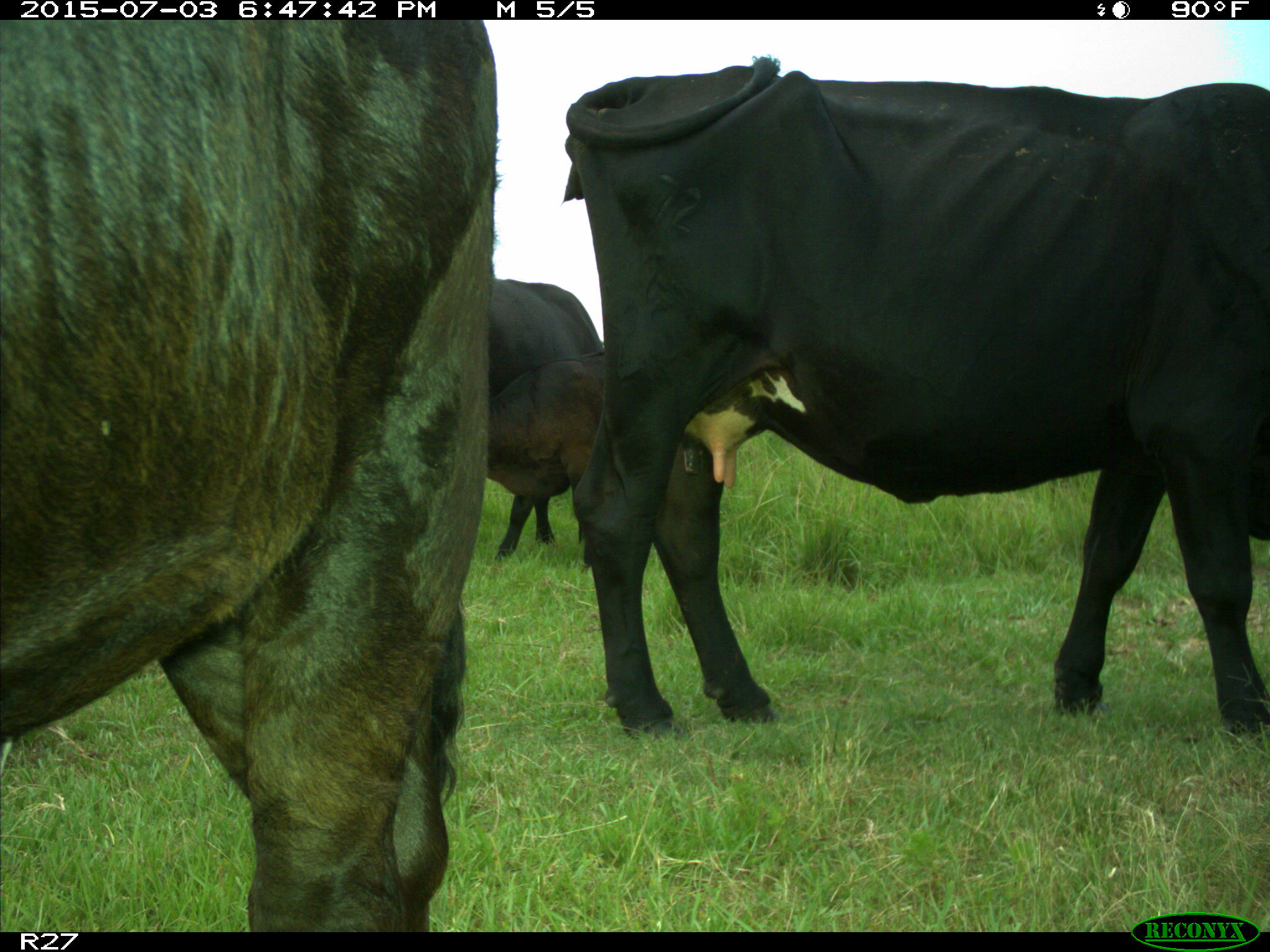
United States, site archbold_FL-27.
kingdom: Animalia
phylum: Chordata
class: Mammalia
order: Artiodactyla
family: Bovidae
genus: Bos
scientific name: Bos taurus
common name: domestic cow